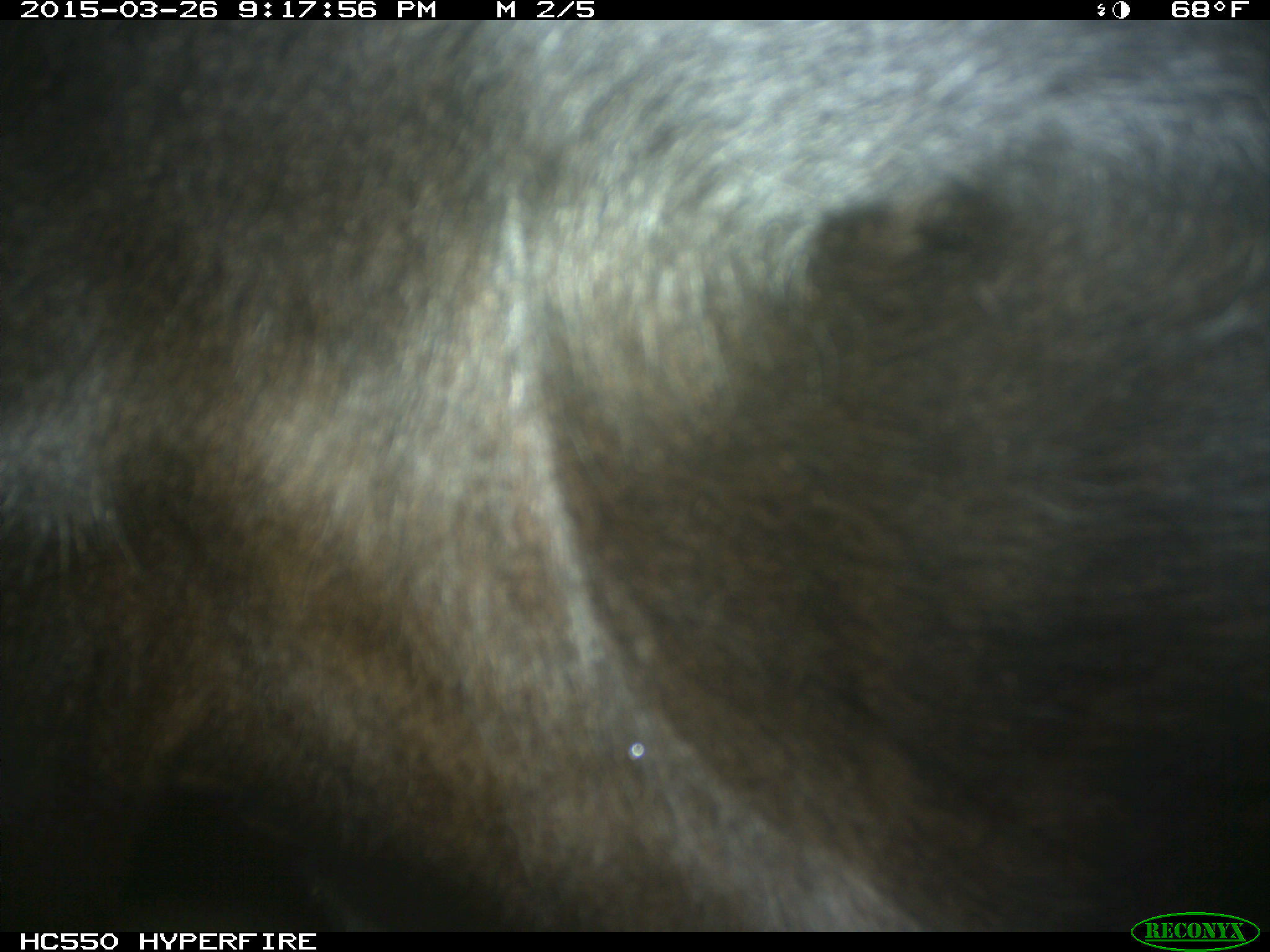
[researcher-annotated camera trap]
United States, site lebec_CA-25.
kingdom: Animalia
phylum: Chordata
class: Mammalia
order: Artiodactyla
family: Bovidae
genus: Bos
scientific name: Bos taurus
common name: domestic cow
Bos taurus (domestic cow).